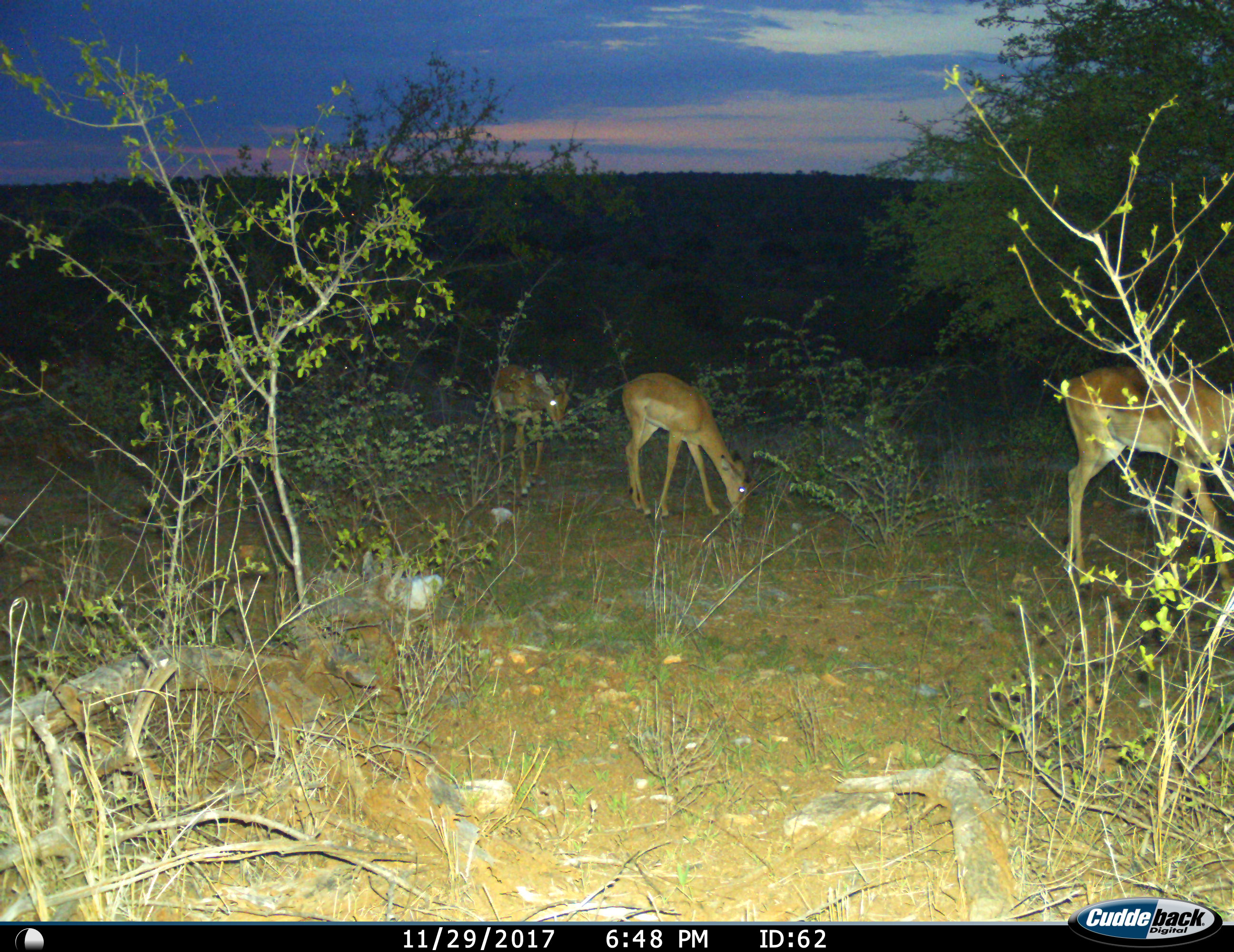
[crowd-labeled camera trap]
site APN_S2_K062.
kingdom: Animalia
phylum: Chordata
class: Mammalia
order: Artiodactyla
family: Bovidae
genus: Aepyceros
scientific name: Aepyceros melampus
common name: impala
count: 3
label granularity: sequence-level